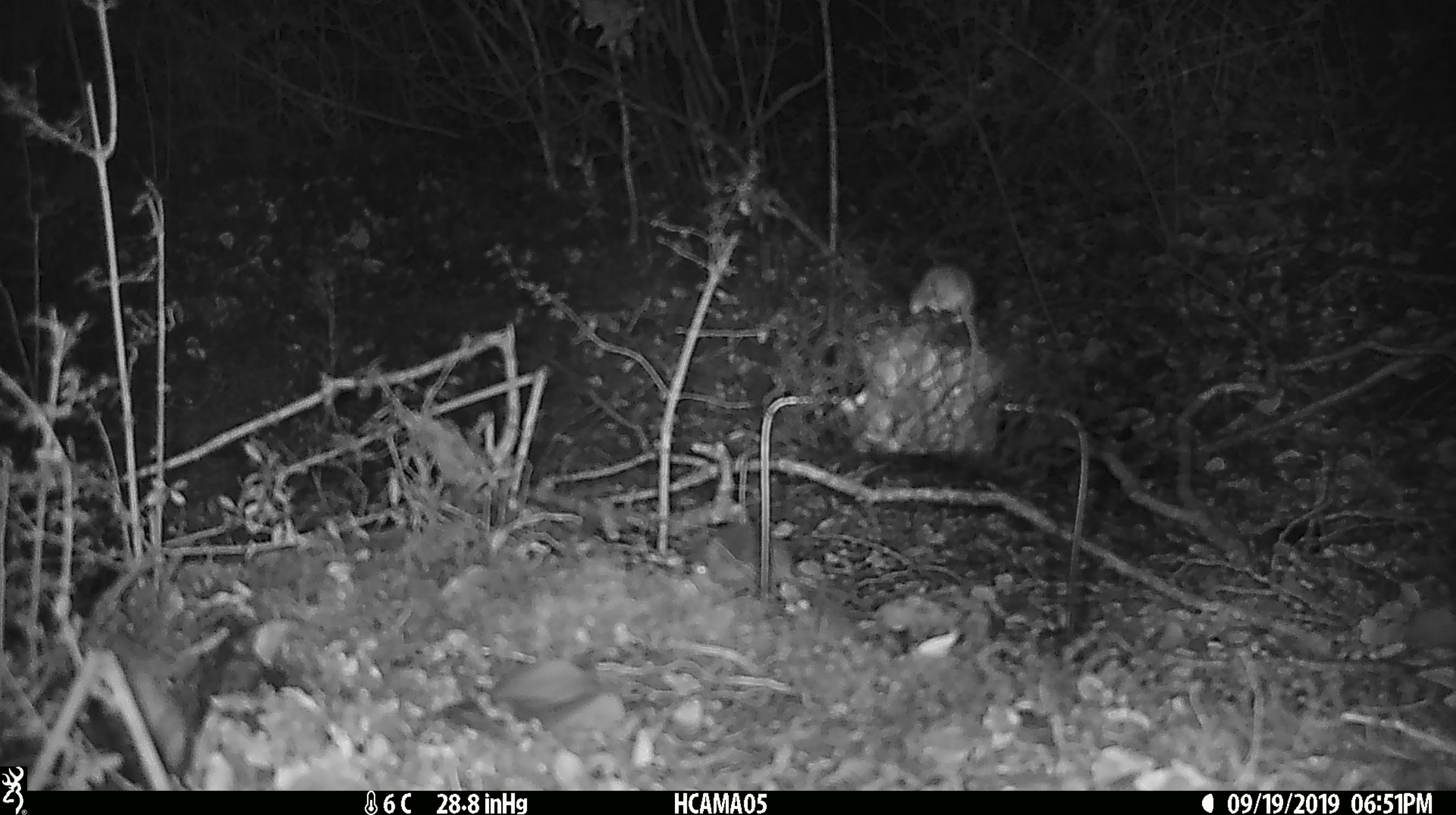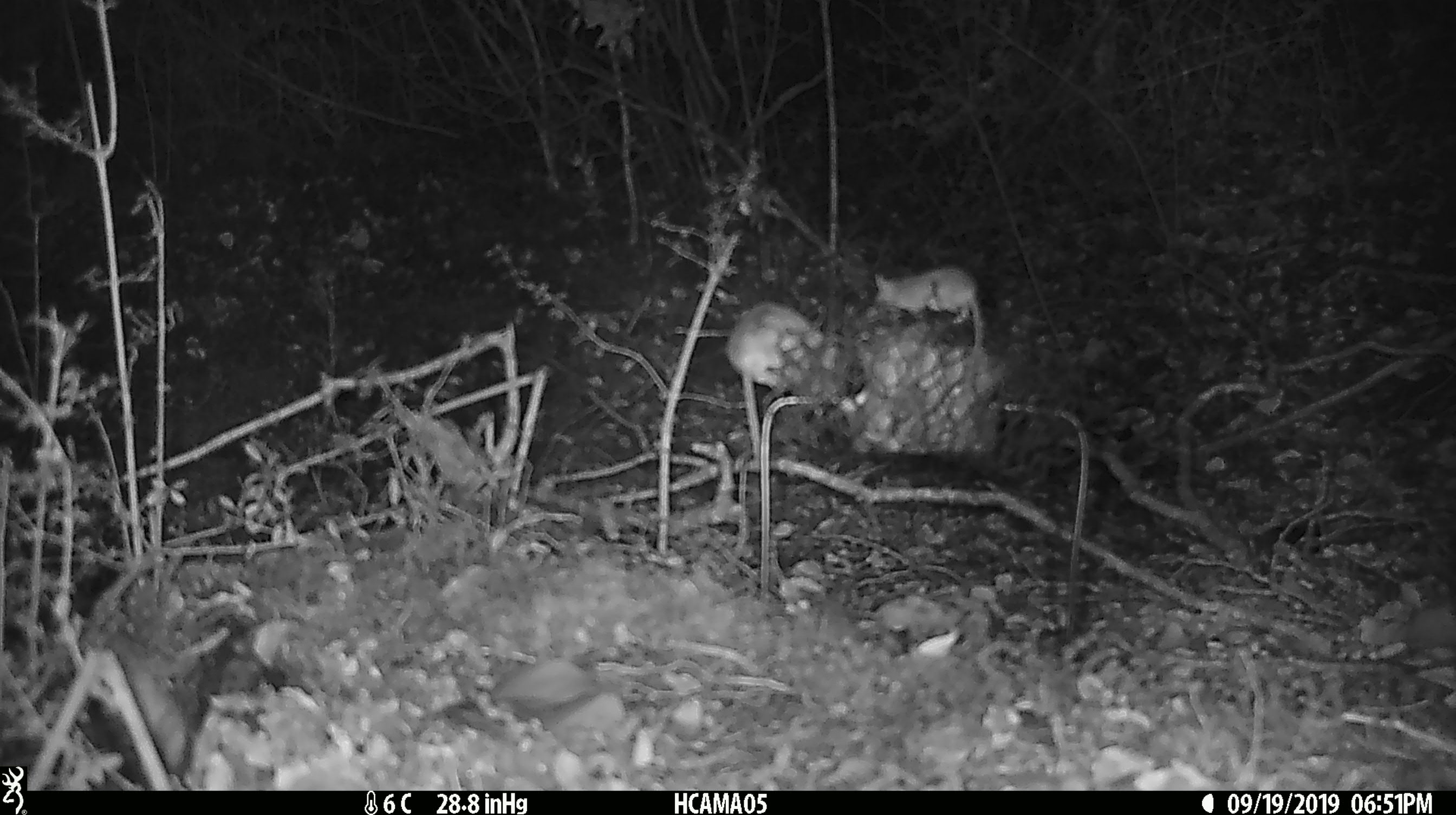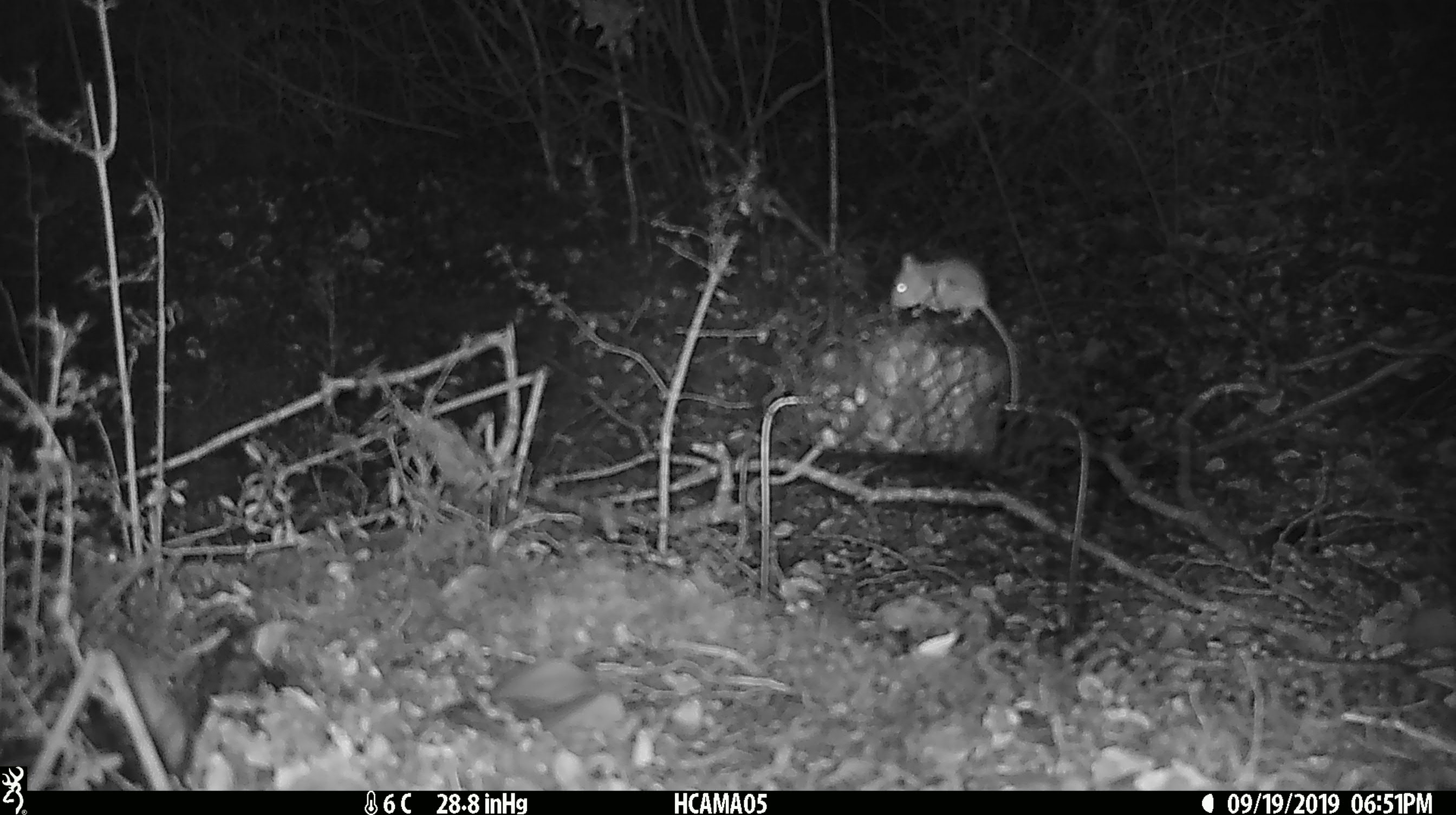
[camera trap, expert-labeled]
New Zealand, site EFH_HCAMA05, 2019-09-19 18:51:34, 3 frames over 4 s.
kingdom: Animalia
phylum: Chordata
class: Mammalia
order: Rodentia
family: Muridae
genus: Mus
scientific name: Mus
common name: mouse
Mouse (Mus).